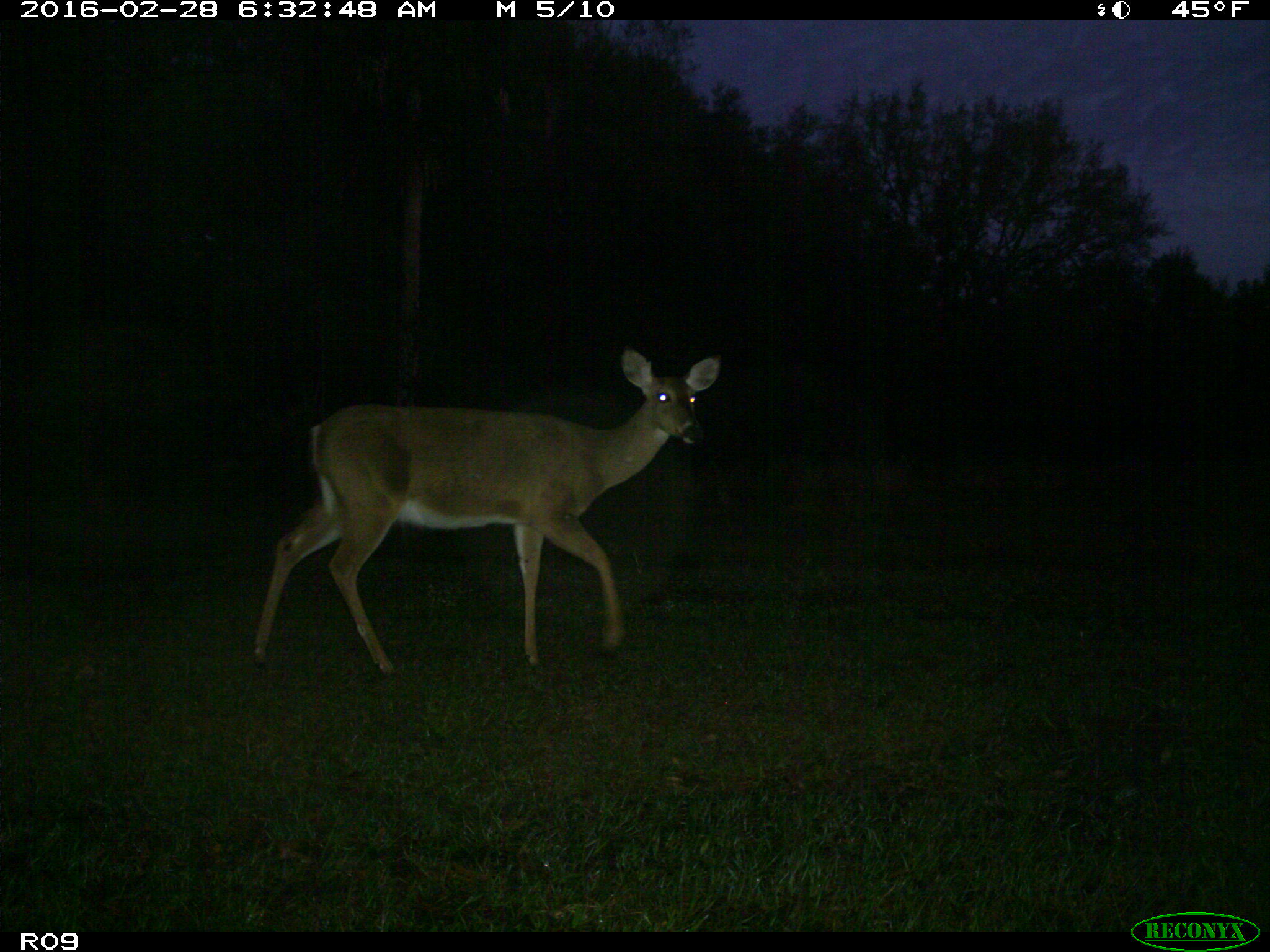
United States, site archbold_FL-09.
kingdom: Animalia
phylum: Chordata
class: Mammalia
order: Artiodactyla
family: Cervidae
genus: Odocoileus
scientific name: Odocoileus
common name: deer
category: unidentified deer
Unidentified deer (deer) (Odocoileus).